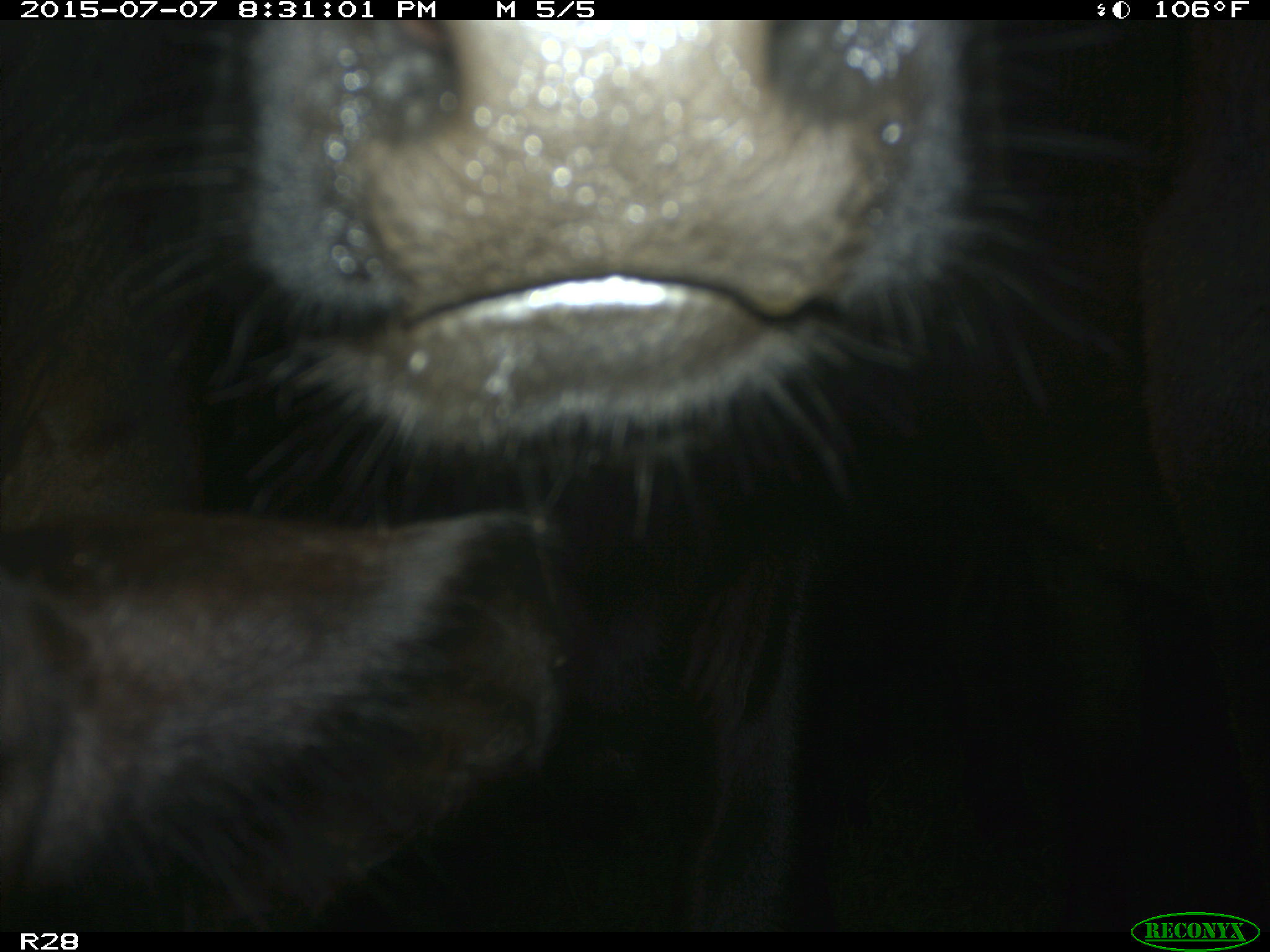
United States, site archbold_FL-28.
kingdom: Animalia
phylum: Chordata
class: Mammalia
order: Artiodactyla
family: Bovidae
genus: Bos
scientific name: Bos taurus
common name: domestic cow